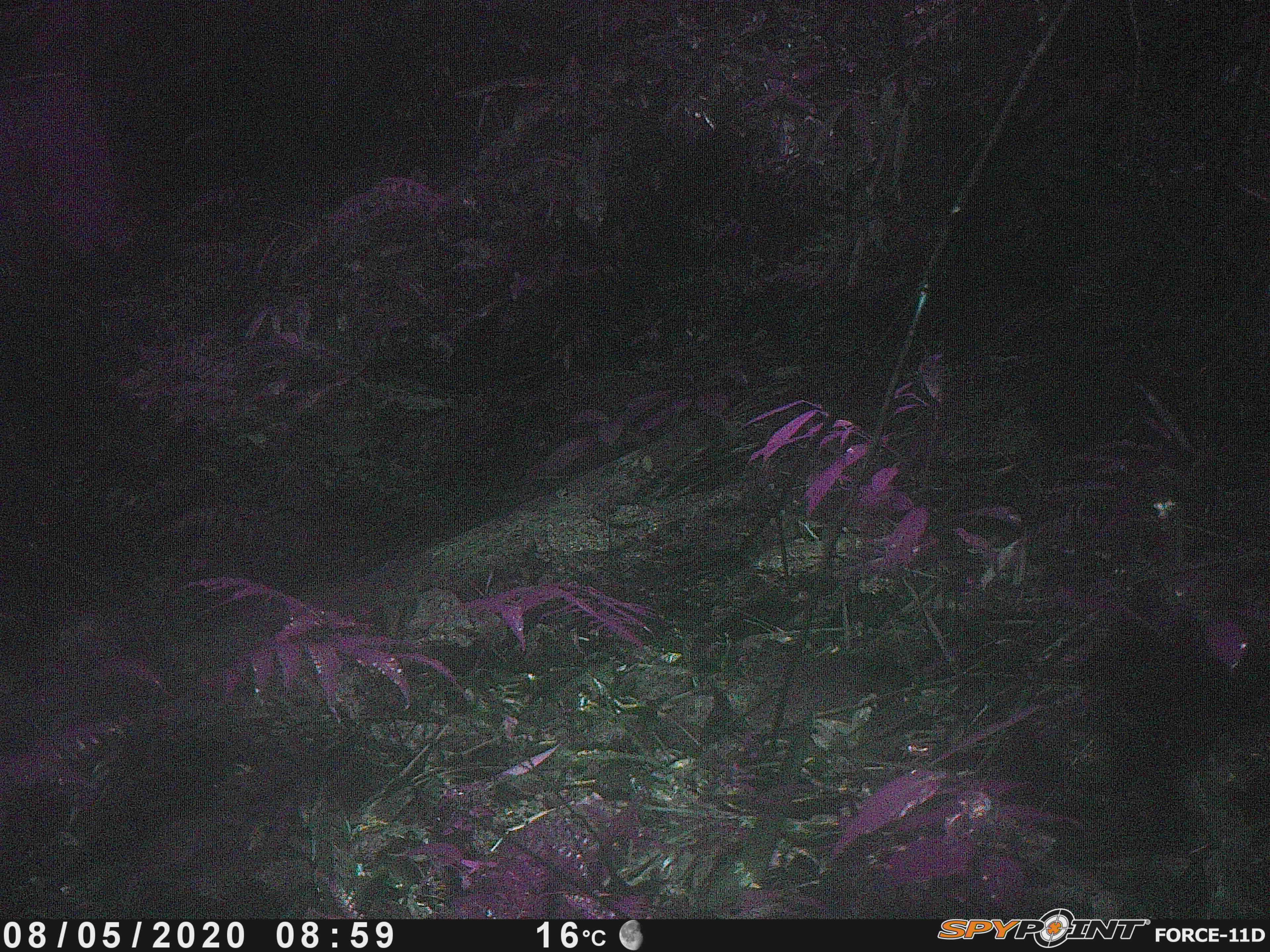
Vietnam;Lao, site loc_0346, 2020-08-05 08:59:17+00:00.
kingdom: Animalia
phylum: Chordata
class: Mammalia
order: Primates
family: Cercopithecidae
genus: Macaca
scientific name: Macaca arctoides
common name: stump-tailed macaque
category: stump tailed macaque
Stump tailed macaque (stump-tailed macaque) (Macaca arctoides). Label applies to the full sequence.